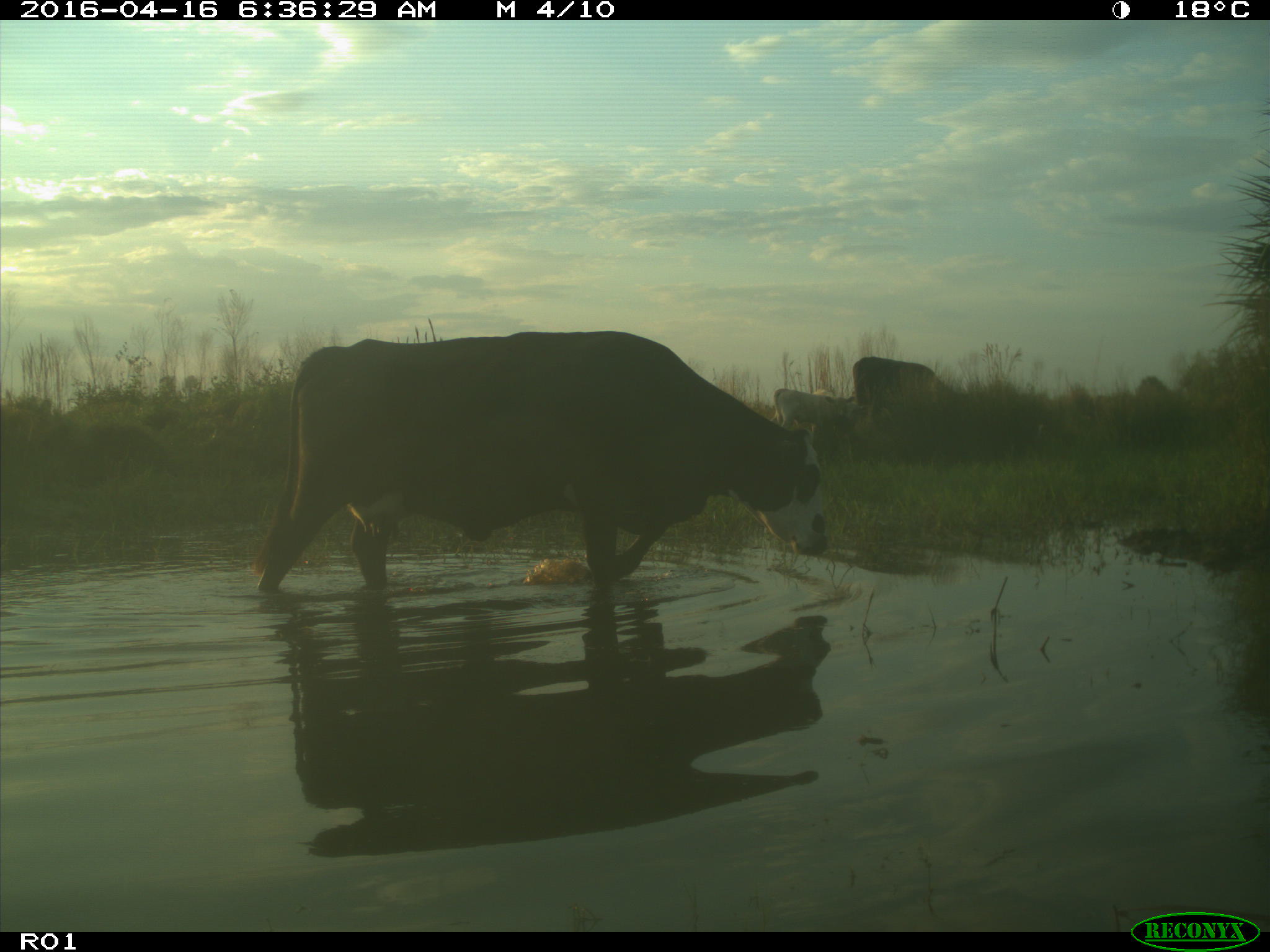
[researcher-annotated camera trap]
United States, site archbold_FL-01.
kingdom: Animalia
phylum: Chordata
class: Mammalia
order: Artiodactyla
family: Bovidae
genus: Bos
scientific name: Bos taurus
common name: domestic cow